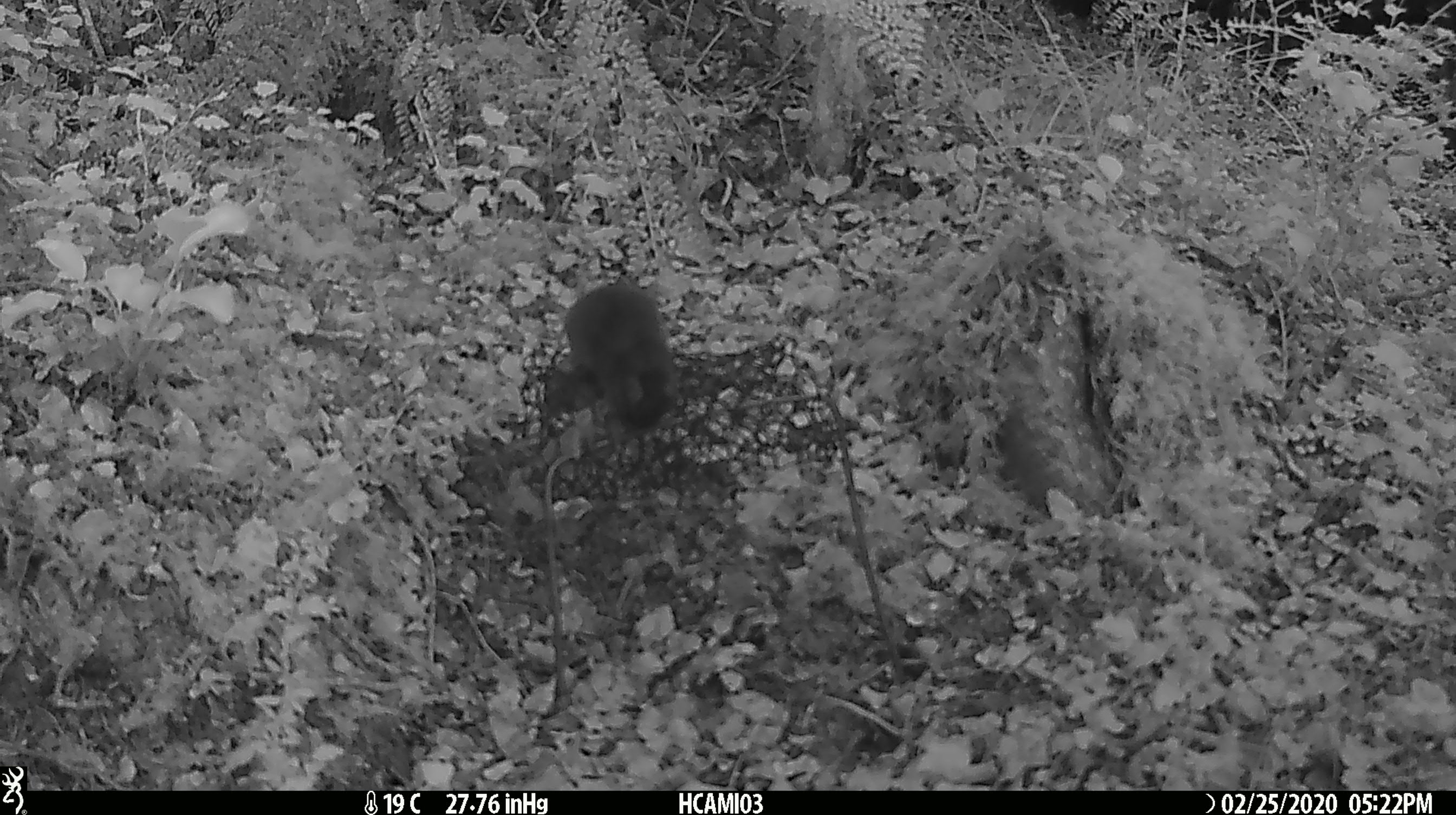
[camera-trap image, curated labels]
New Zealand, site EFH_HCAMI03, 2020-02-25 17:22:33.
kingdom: Animalia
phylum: Chordata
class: Mammalia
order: Rodentia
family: Muridae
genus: Mus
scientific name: Mus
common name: mouse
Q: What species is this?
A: Mouse (Mus).